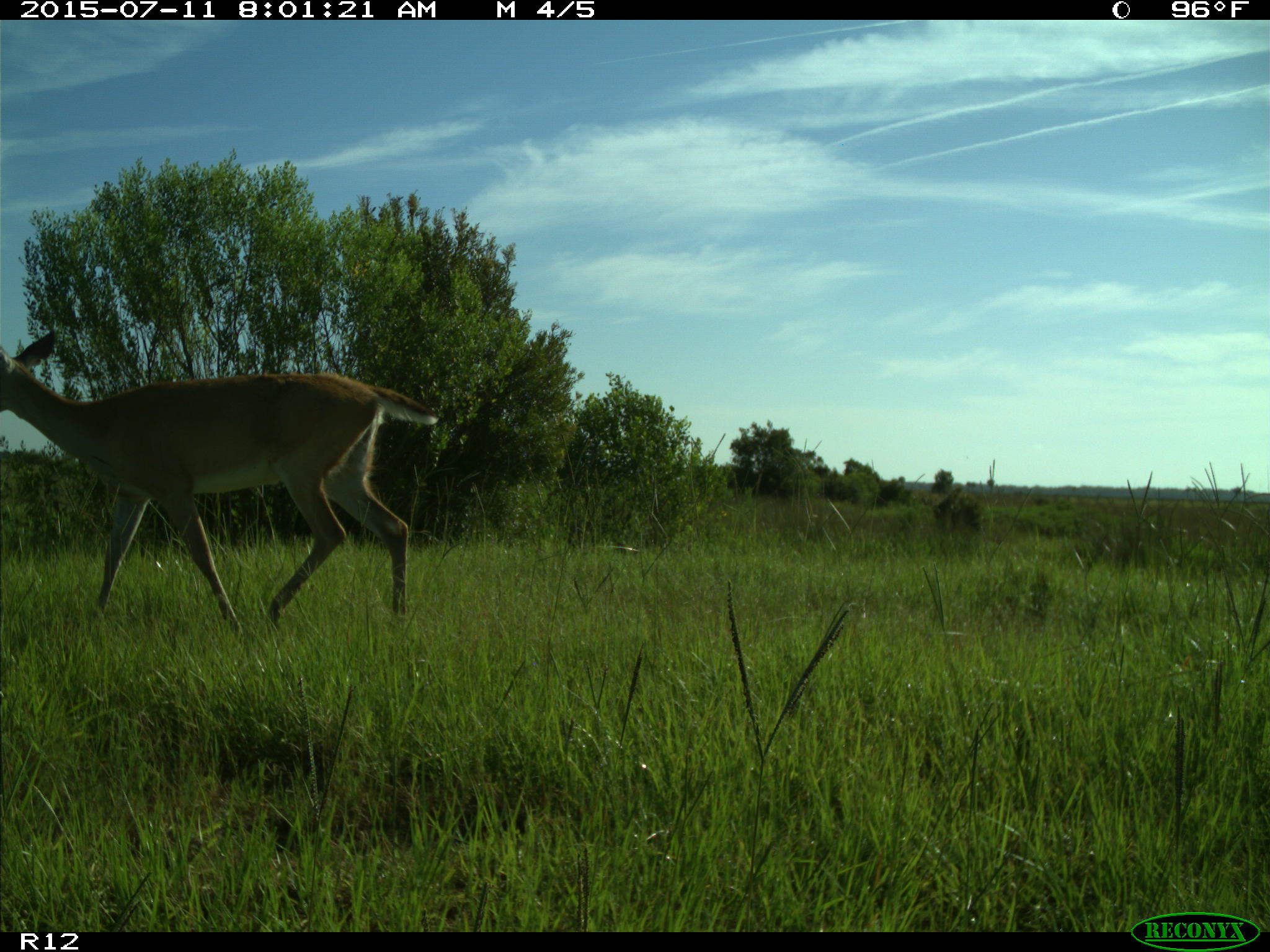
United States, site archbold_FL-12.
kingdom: Animalia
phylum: Chordata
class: Mammalia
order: Artiodactyla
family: Cervidae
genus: Odocoileus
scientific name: Odocoileus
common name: deer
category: unidentified deer